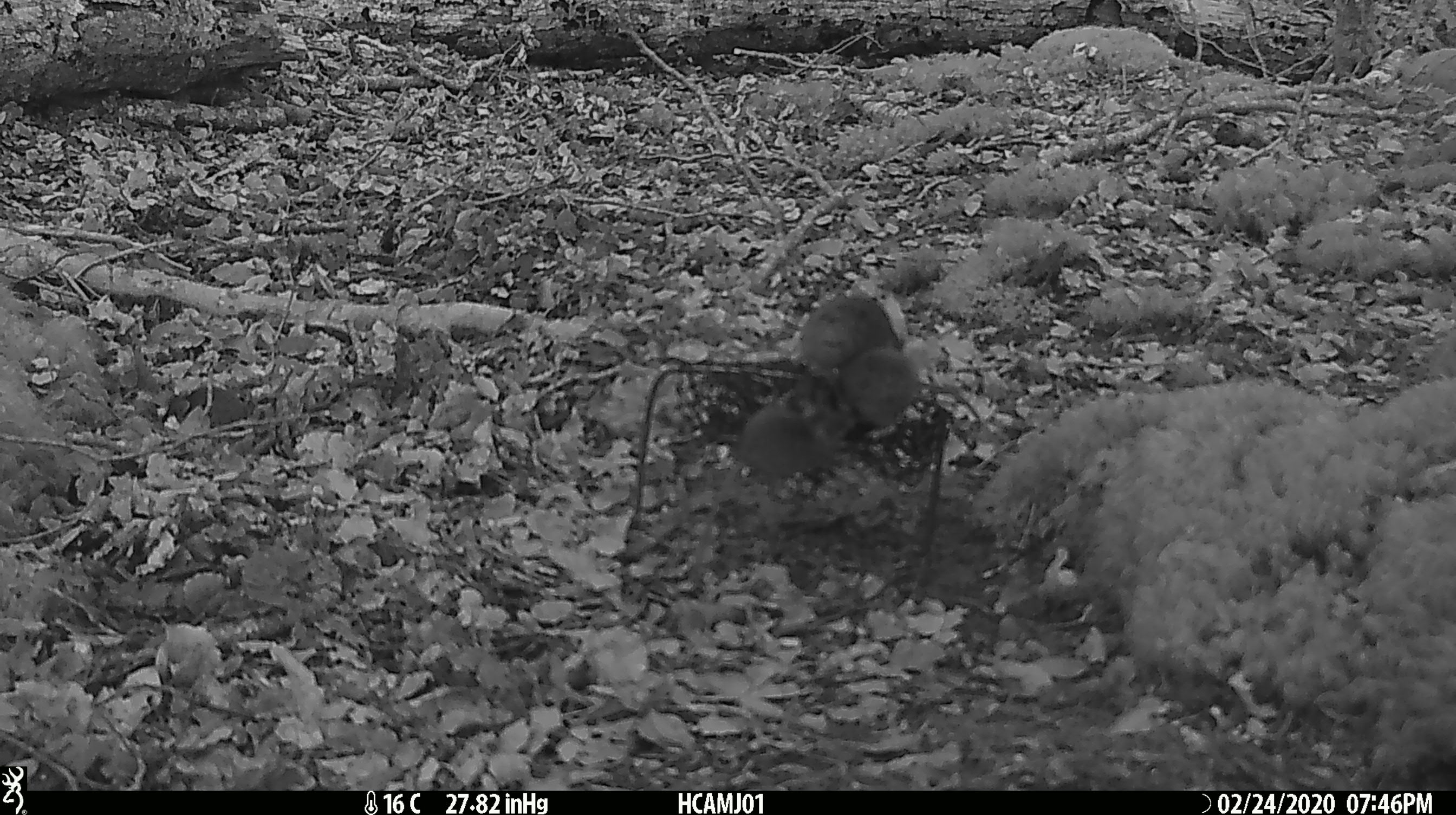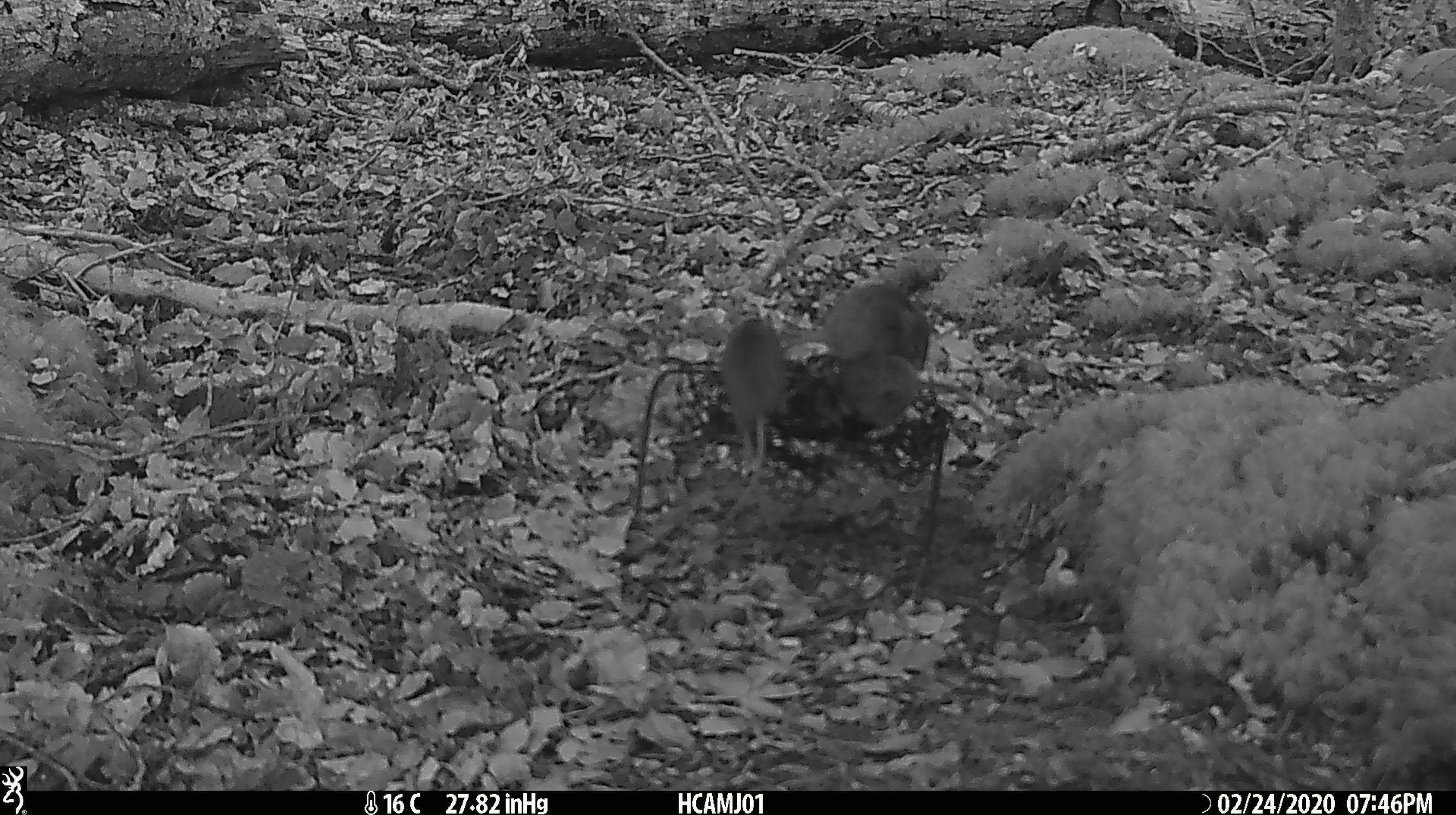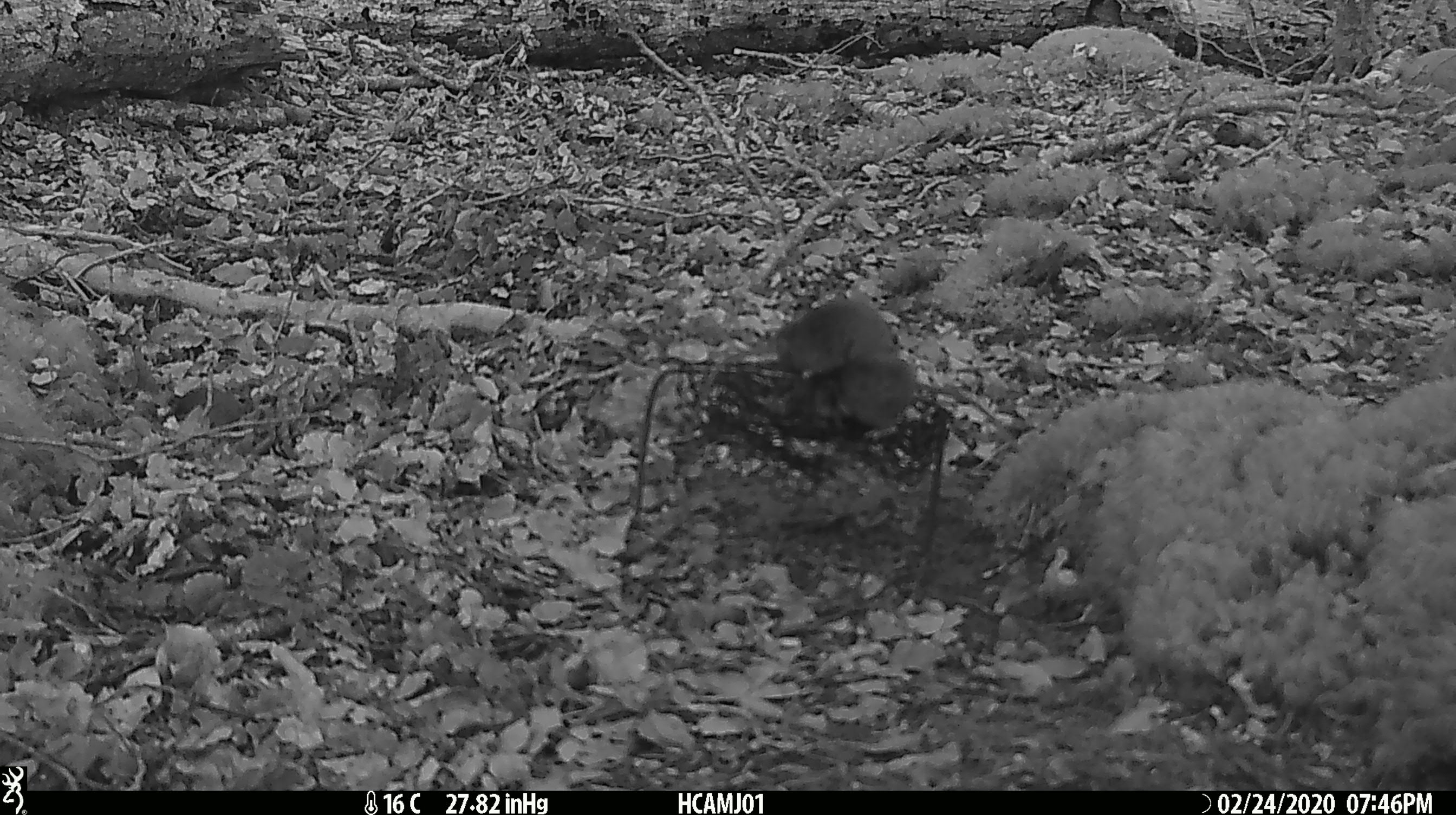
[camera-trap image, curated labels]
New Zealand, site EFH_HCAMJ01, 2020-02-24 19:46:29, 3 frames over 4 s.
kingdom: Animalia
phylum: Chordata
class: Mammalia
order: Rodentia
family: Muridae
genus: Mus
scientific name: Mus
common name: mouse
Mouse (Mus).